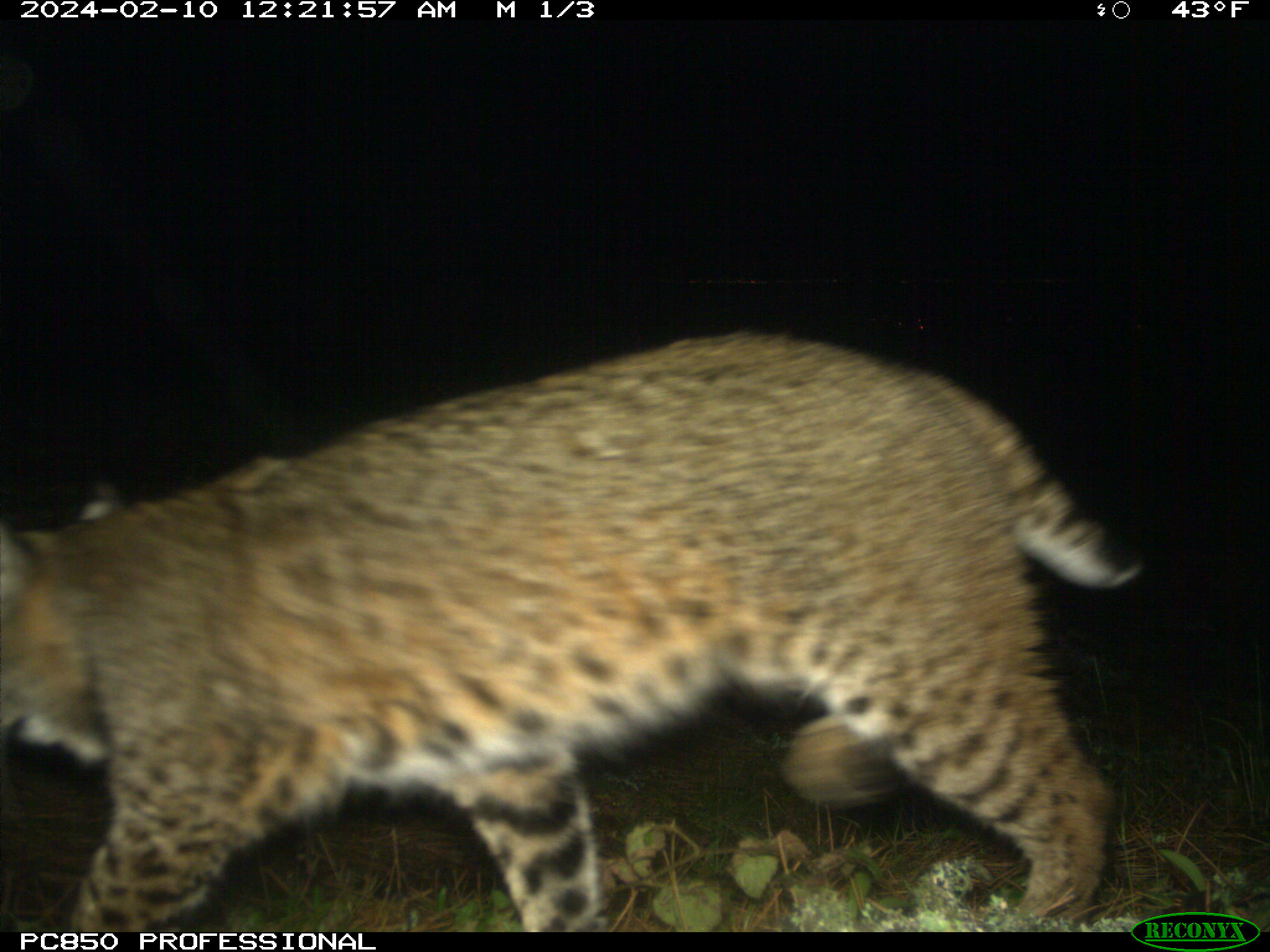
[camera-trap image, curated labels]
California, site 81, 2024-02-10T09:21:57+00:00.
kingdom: Animalia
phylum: Chordata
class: Mammalia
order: Carnivora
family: Felidae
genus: Lynx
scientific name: Lynx rufus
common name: bobcat